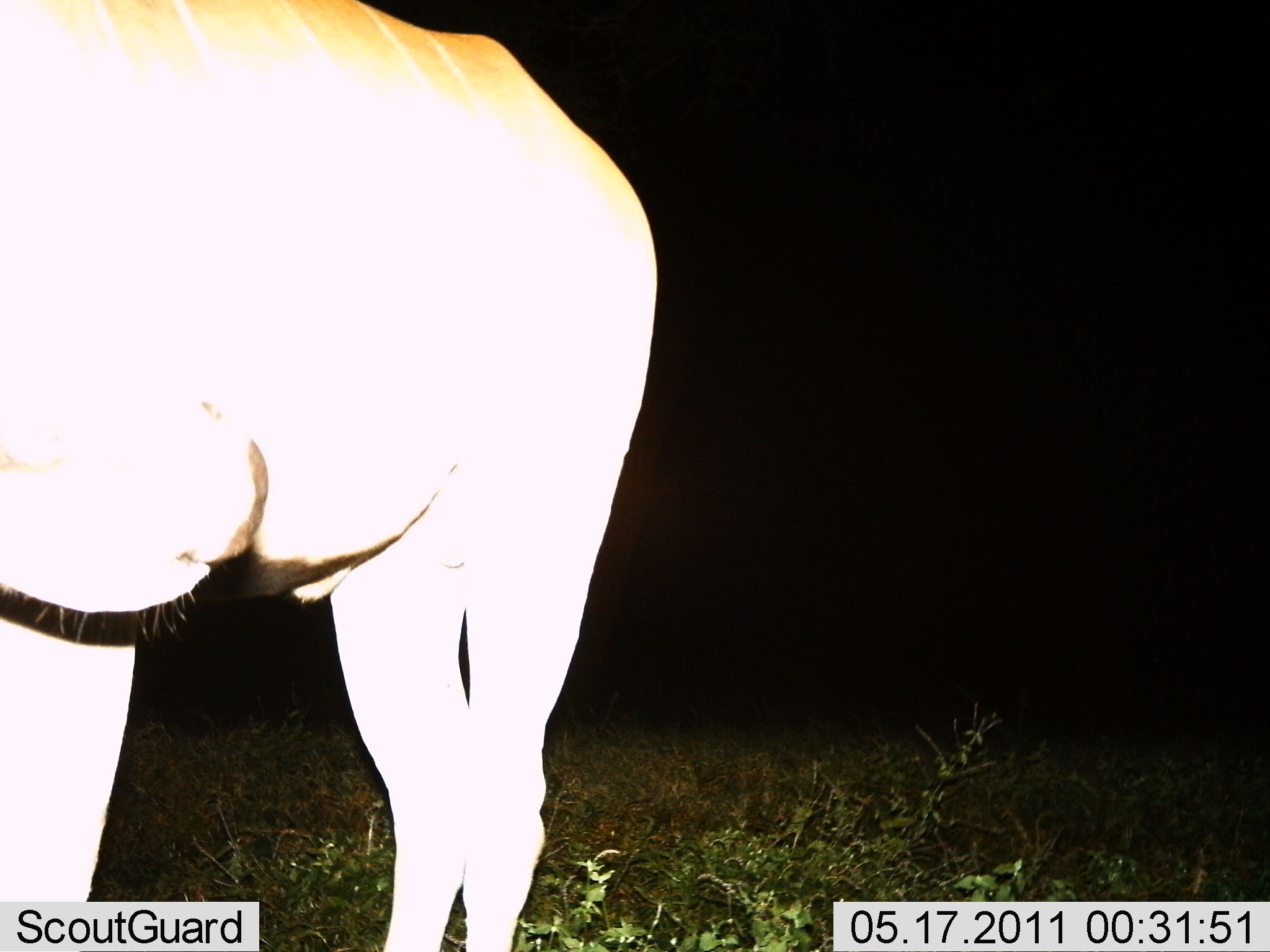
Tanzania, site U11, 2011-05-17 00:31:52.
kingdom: Animalia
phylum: Chordata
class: Mammalia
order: Artiodactyla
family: Bovidae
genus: Tragelaphus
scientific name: Tragelaphus oryx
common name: eland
Eland (Tragelaphus oryx), count 1. Behavior (volunteer vote fractions): standing 83%, resting 17%, moving 0%, interacting 0%. Young present (vote fraction): 0%. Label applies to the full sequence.